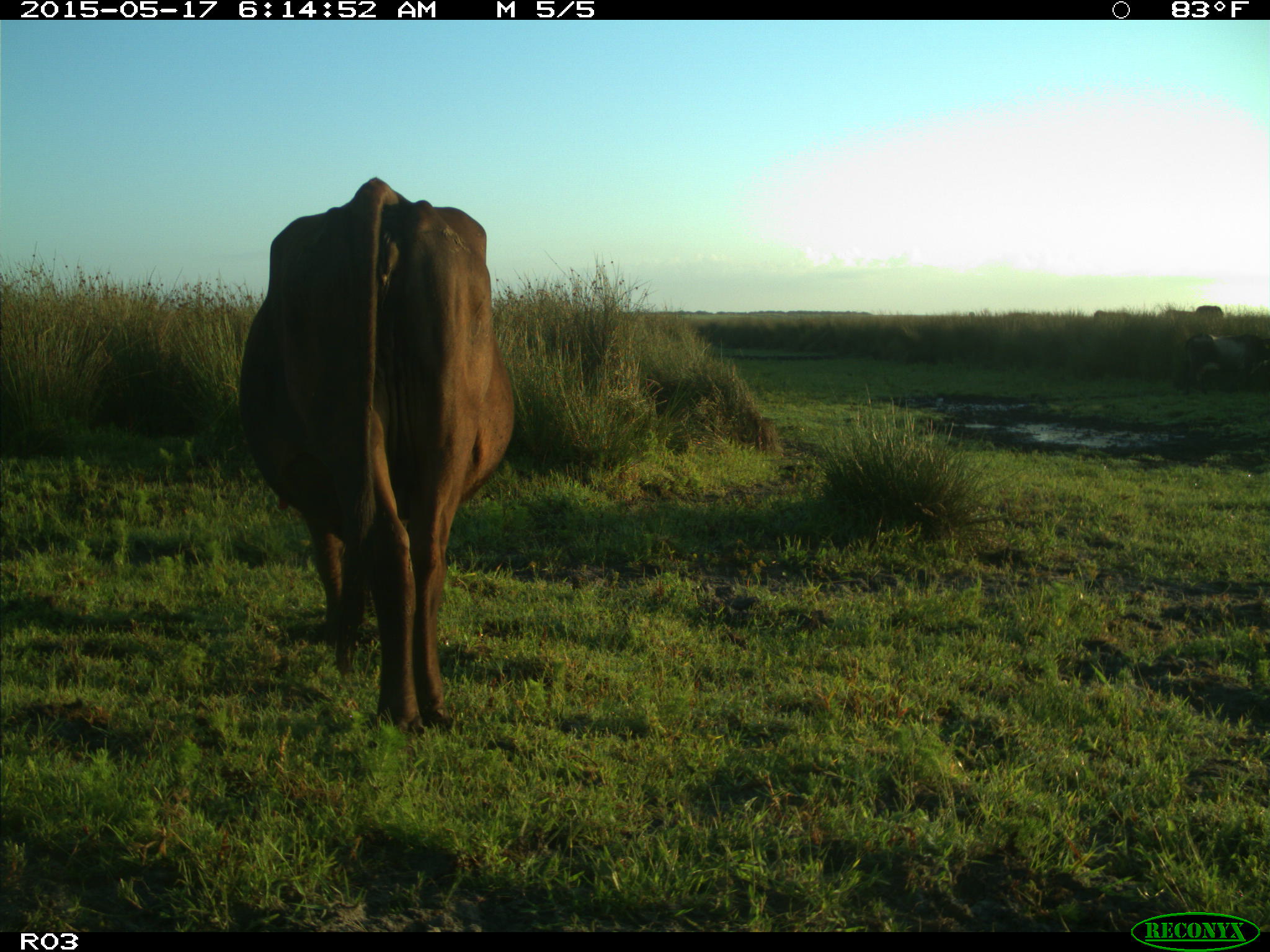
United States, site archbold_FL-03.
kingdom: Animalia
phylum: Chordata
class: Mammalia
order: Artiodactyla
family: Bovidae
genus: Bos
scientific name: Bos taurus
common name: domestic cow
Bos taurus (domestic cow).